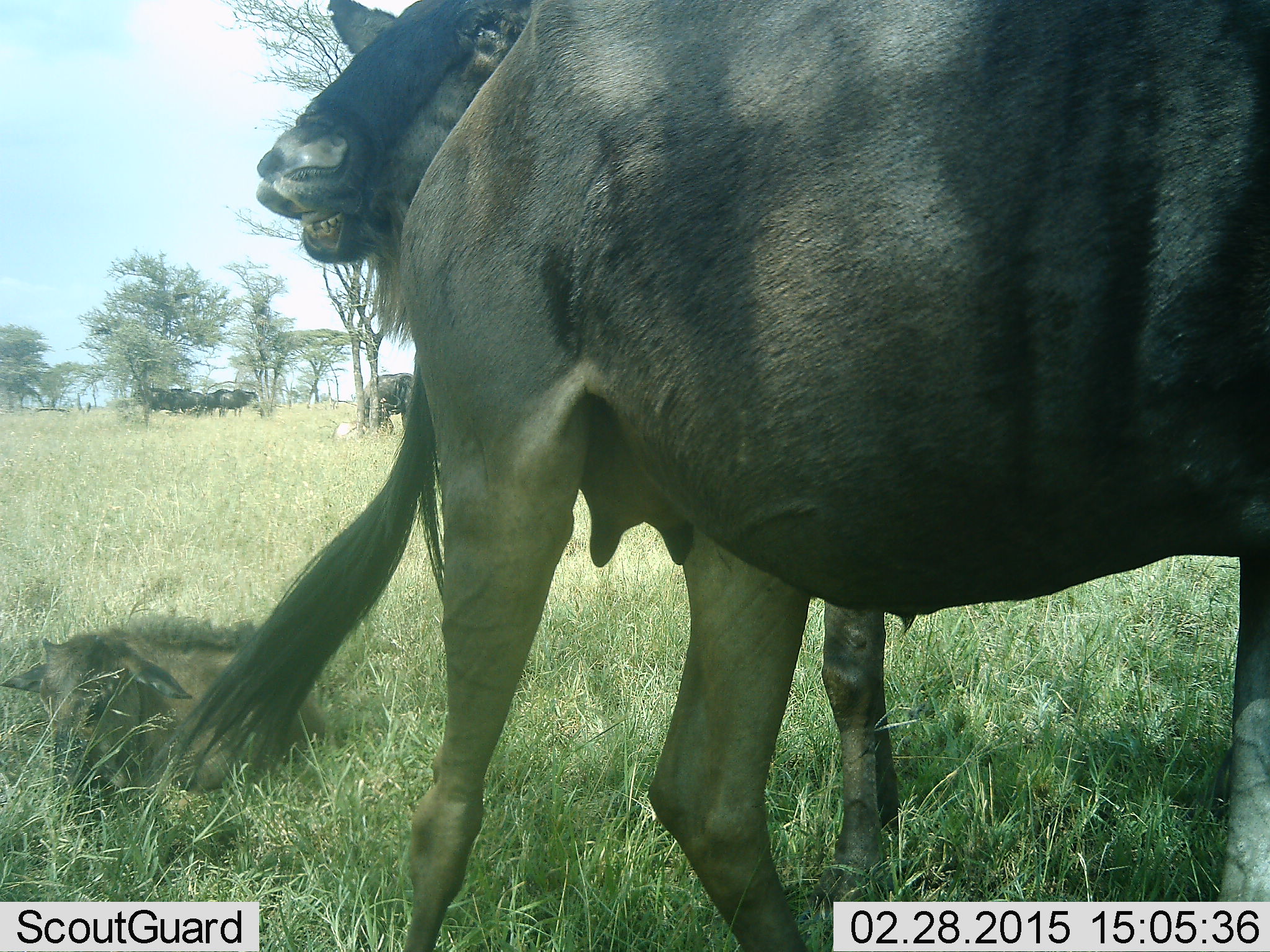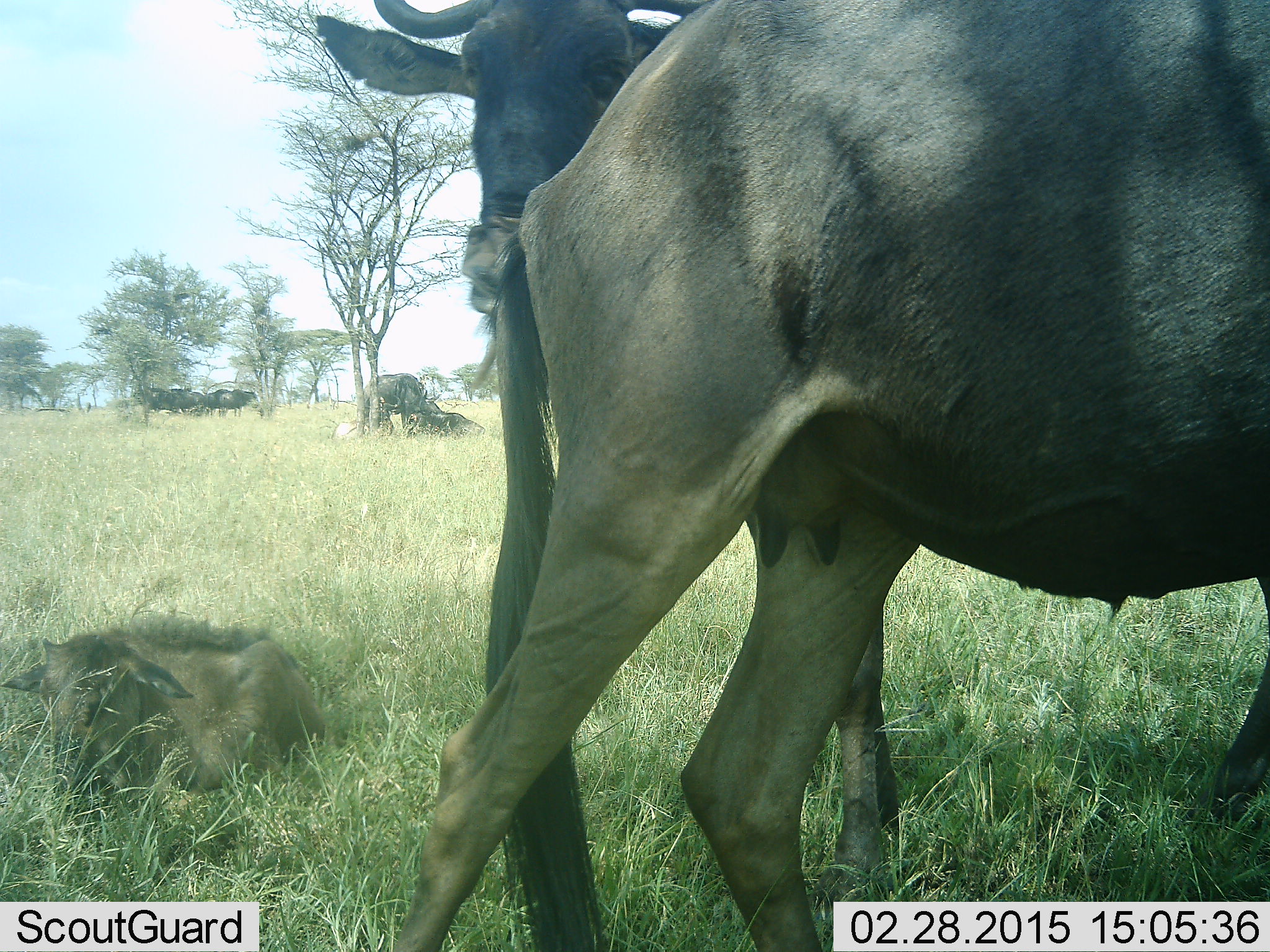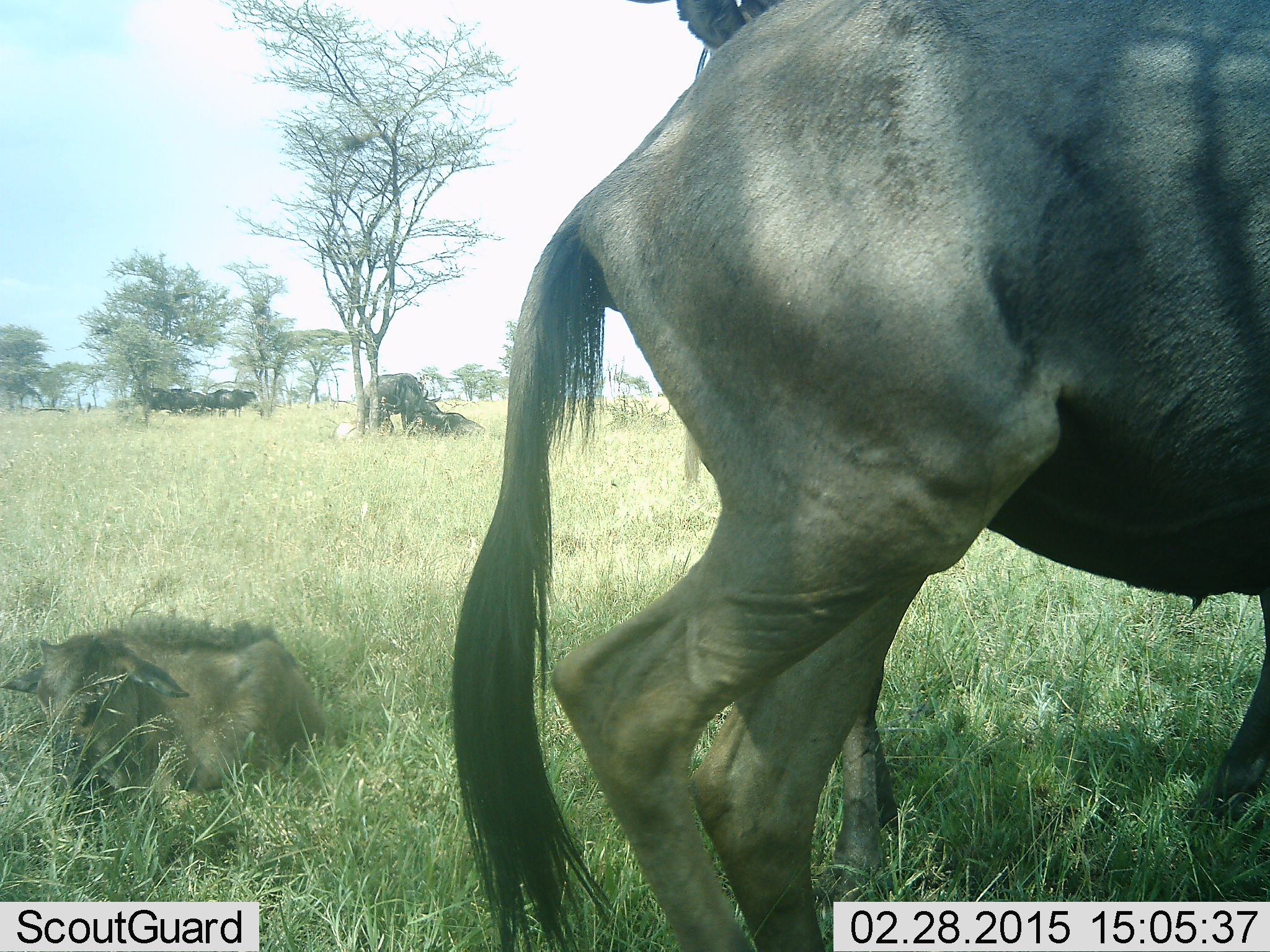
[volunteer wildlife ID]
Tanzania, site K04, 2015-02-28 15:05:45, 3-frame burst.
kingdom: Animalia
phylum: Chordata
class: Mammalia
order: Artiodactyla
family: Bovidae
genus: Connochaetes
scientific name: Connochaetes taurinus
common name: blue wildebeest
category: wildebeest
Wildebeest (blue wildebeest) (Connochaetes taurinus), count 8. Behavior (volunteer vote fractions): standing 80%, resting 100%, moving 40%, interacting 20%. Young present (vote fraction): 70%. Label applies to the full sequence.